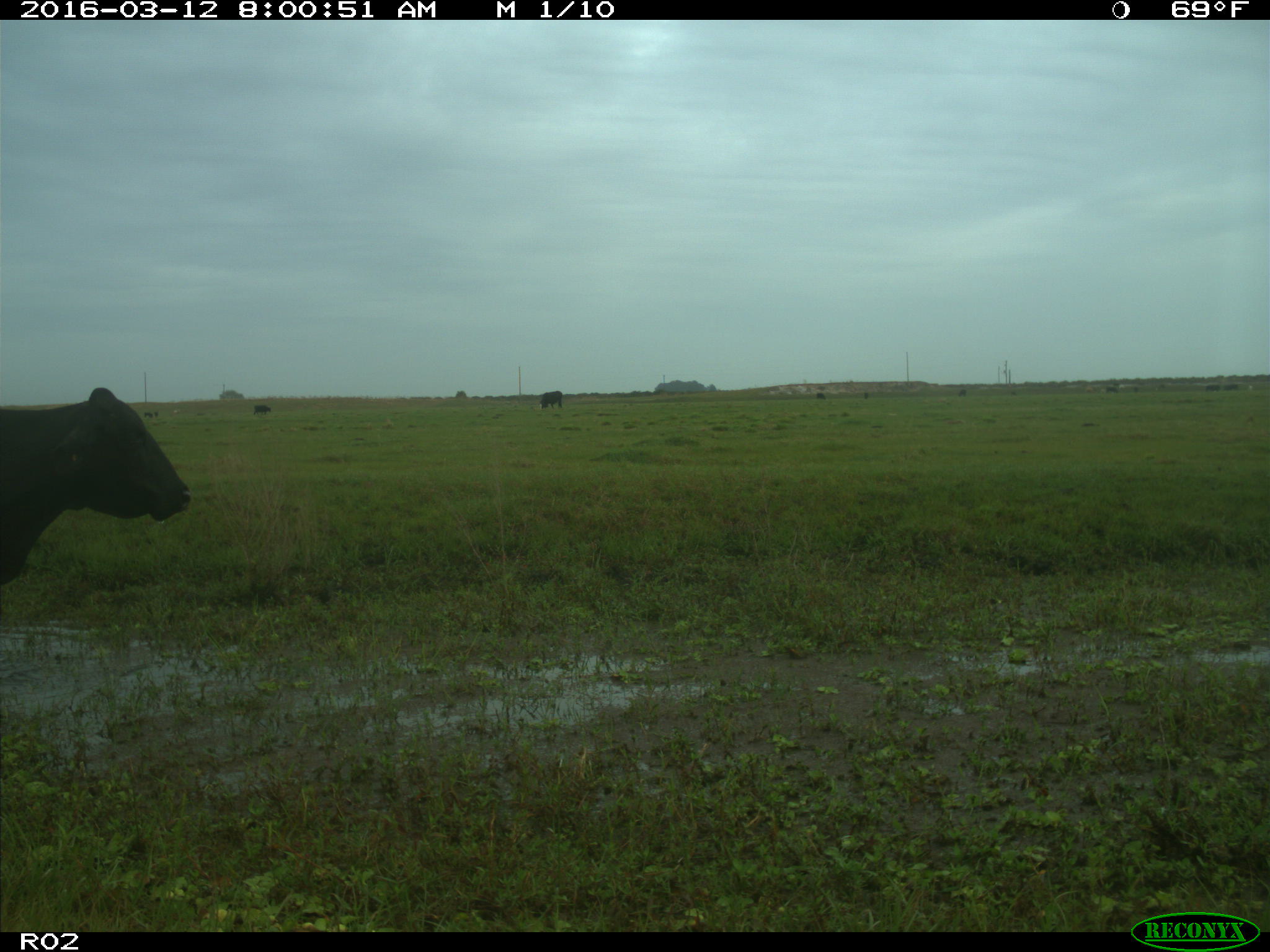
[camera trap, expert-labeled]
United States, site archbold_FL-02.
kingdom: Animalia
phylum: Chordata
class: Mammalia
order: Artiodactyla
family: Bovidae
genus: Bos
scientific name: Bos taurus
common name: domestic cow